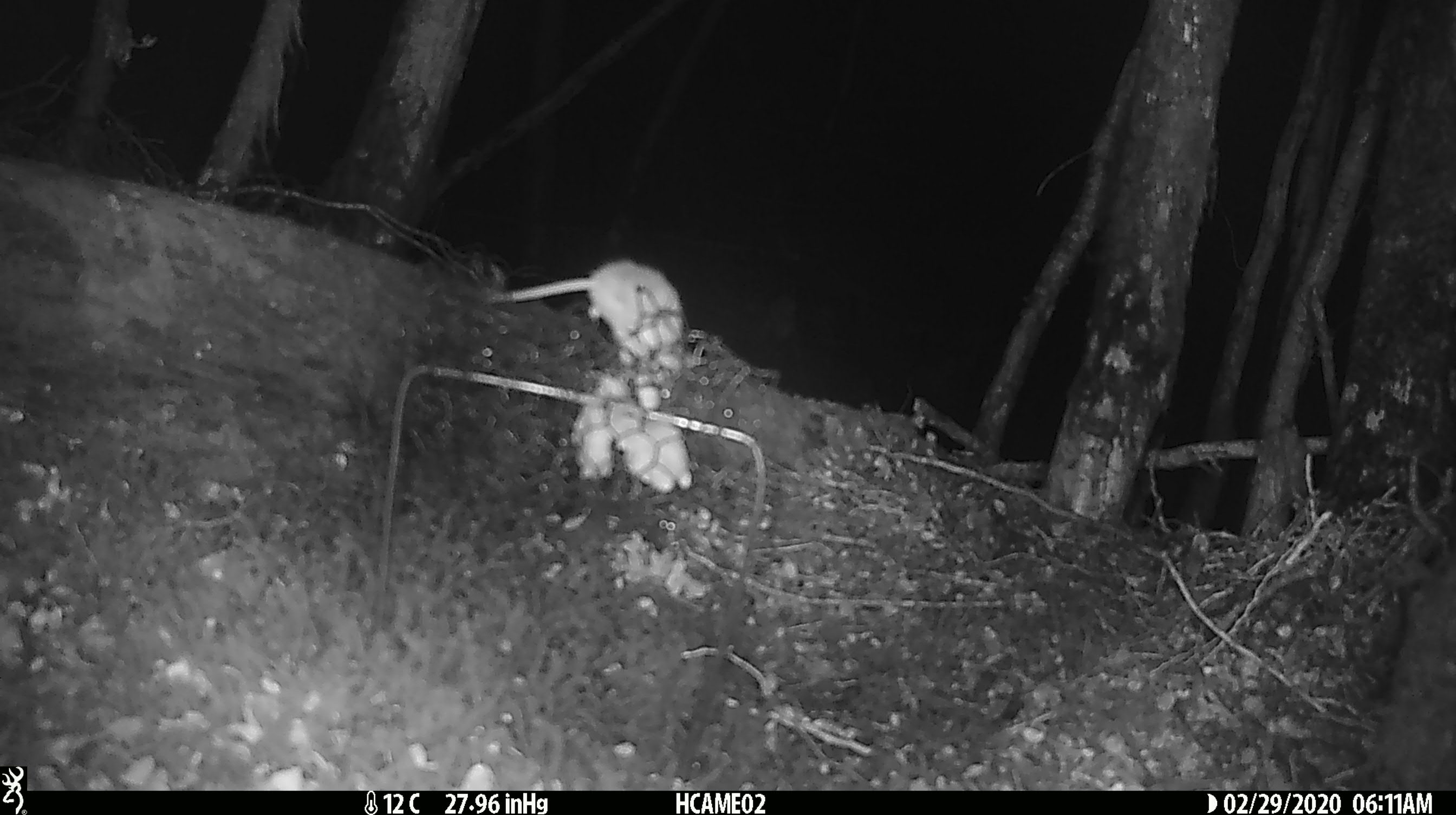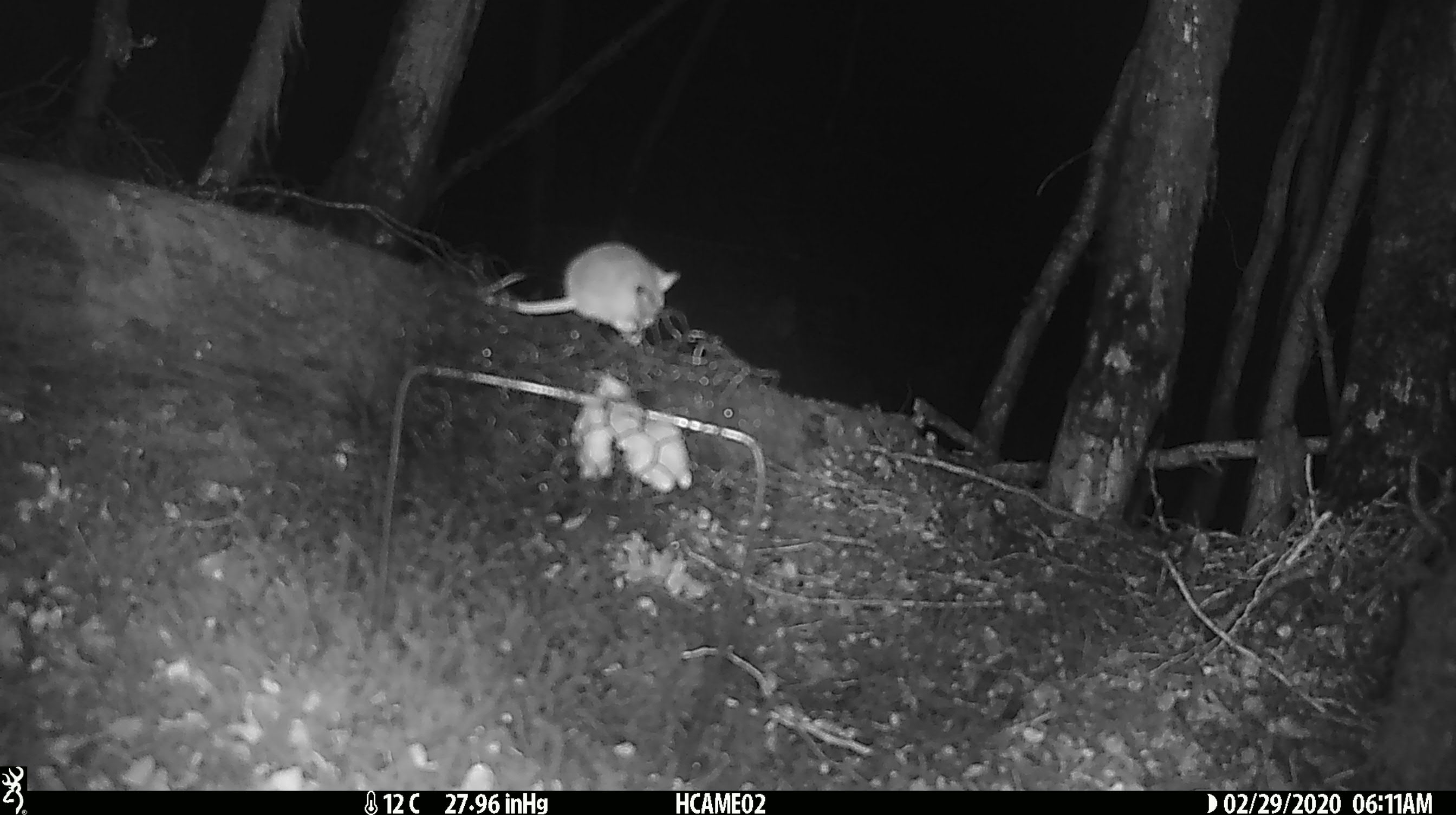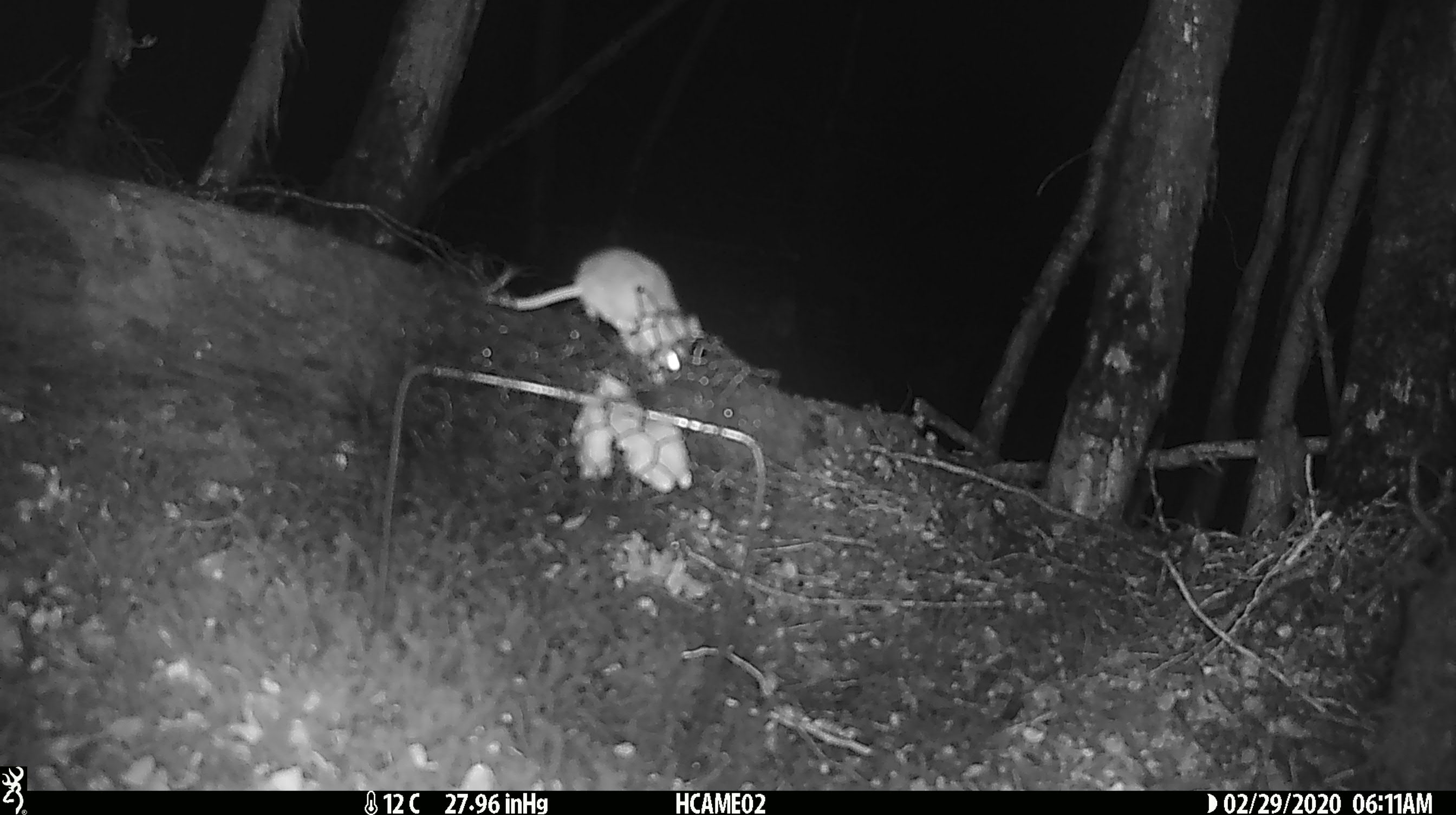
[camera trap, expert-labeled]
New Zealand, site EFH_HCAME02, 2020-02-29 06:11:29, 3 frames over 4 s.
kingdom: Animalia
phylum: Chordata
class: Mammalia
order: Rodentia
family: Muridae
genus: Mus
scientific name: Mus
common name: mouse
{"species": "mouse (Mus)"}